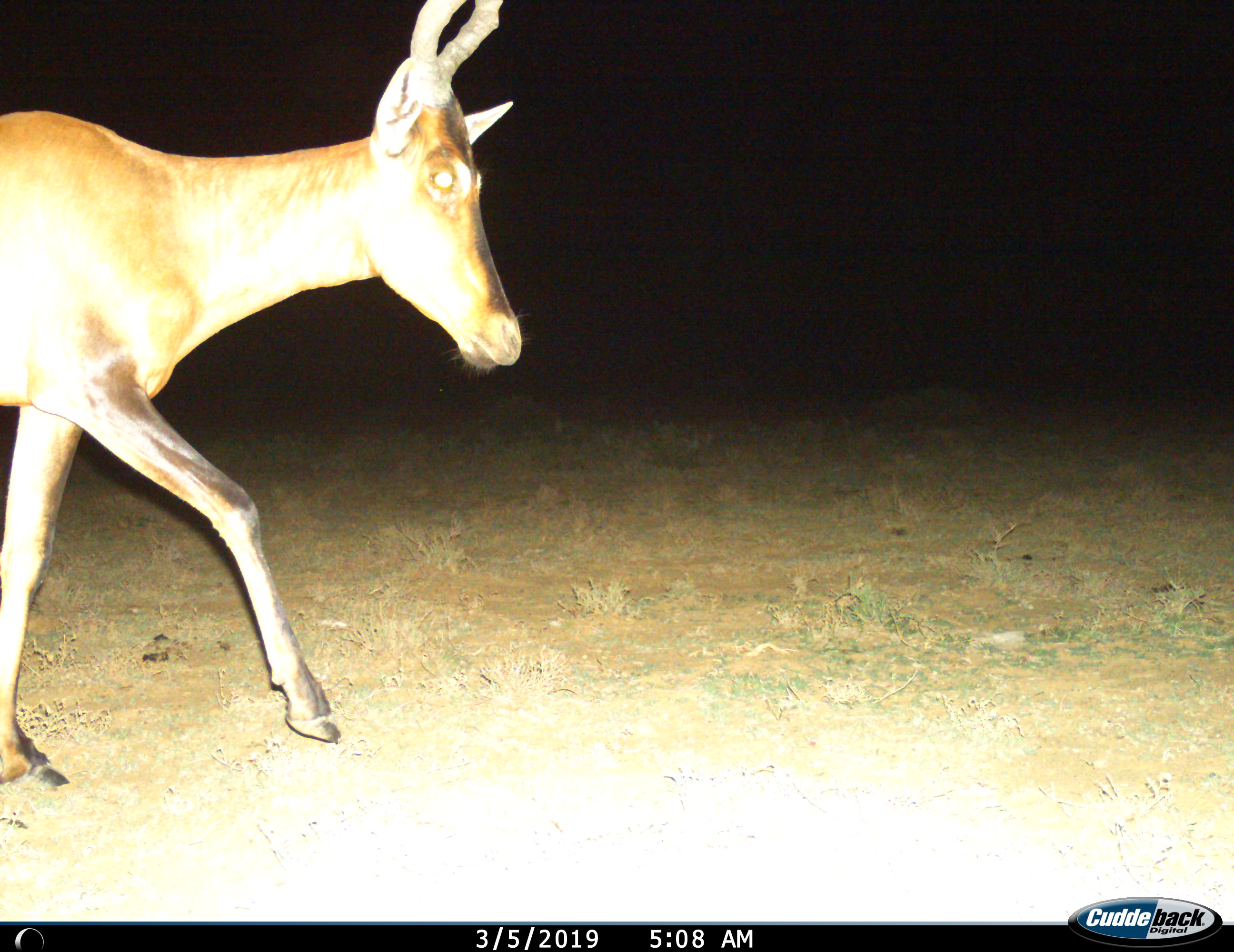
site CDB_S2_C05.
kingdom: Animalia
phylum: Chordata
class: Mammalia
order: Artiodactyla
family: Bovidae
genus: Alcelaphus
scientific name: Alcelaphus buselaphus caama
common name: red hartebeest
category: hartebeestred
Hartebeestred (red hartebeest) (Alcelaphus buselaphus caama), count 1. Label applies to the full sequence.